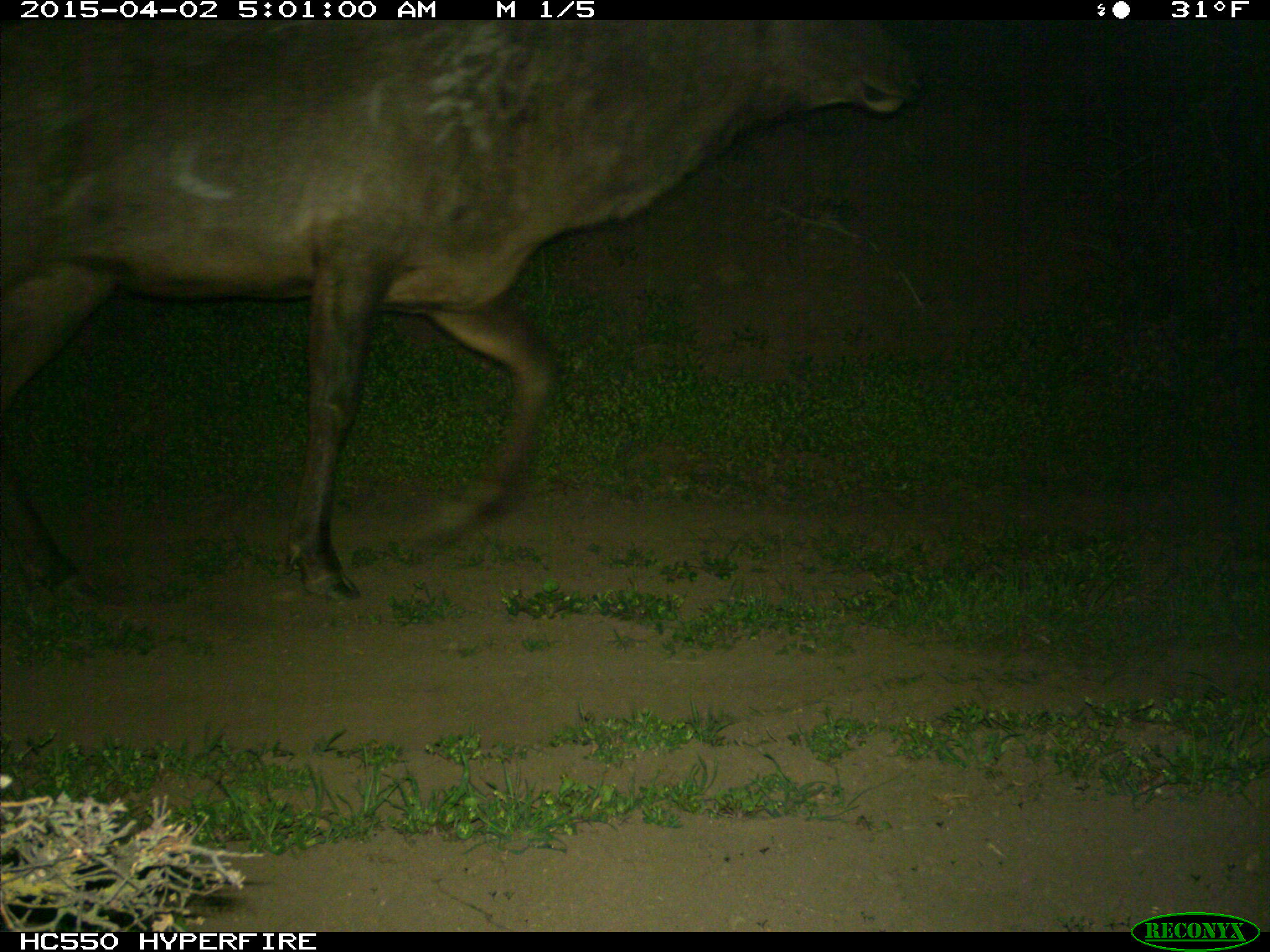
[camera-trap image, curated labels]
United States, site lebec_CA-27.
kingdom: Animalia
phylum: Chordata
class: Mammalia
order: Artiodactyla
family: Cervidae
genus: Cervus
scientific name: Cervus canadensis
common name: elk